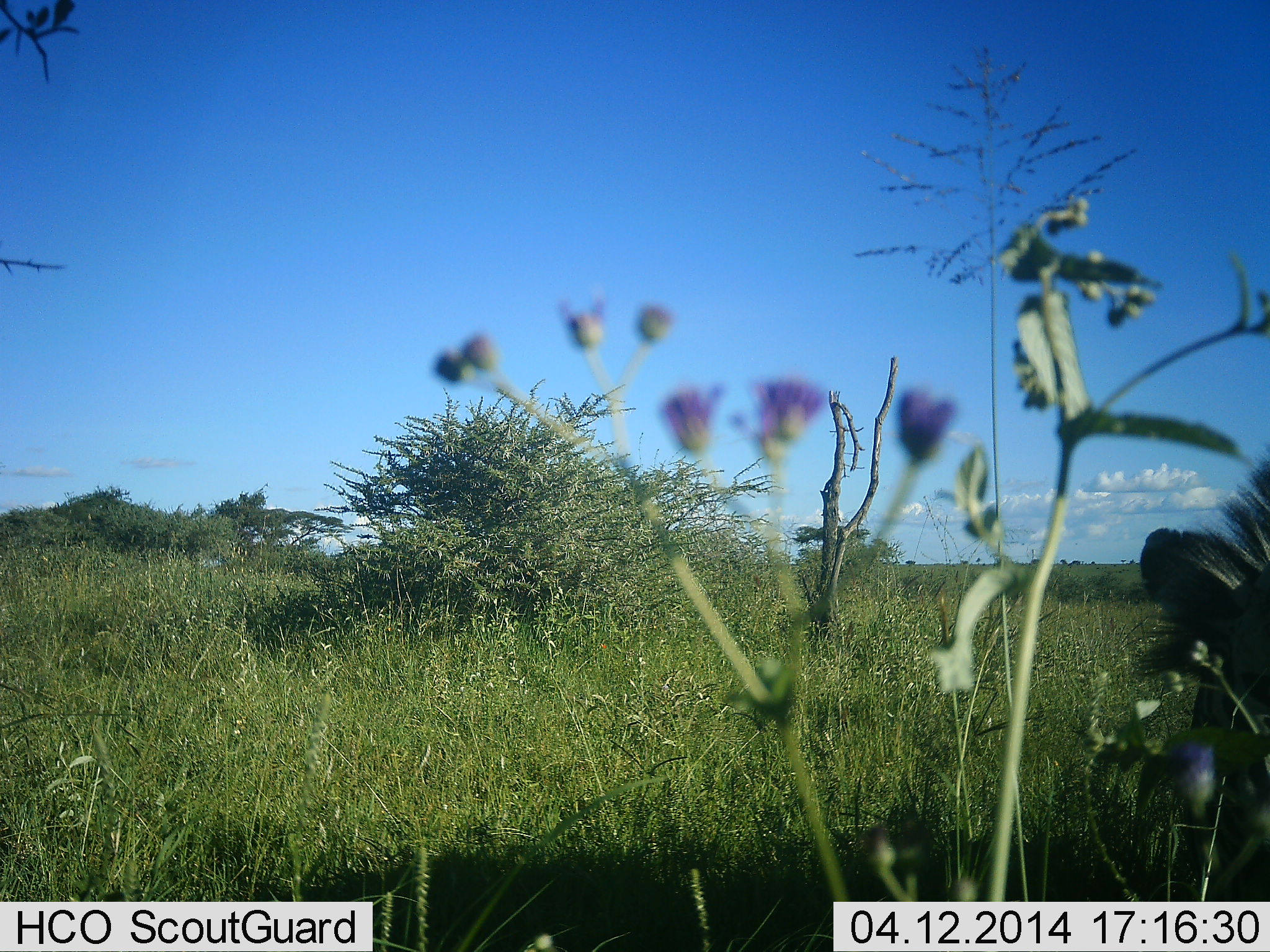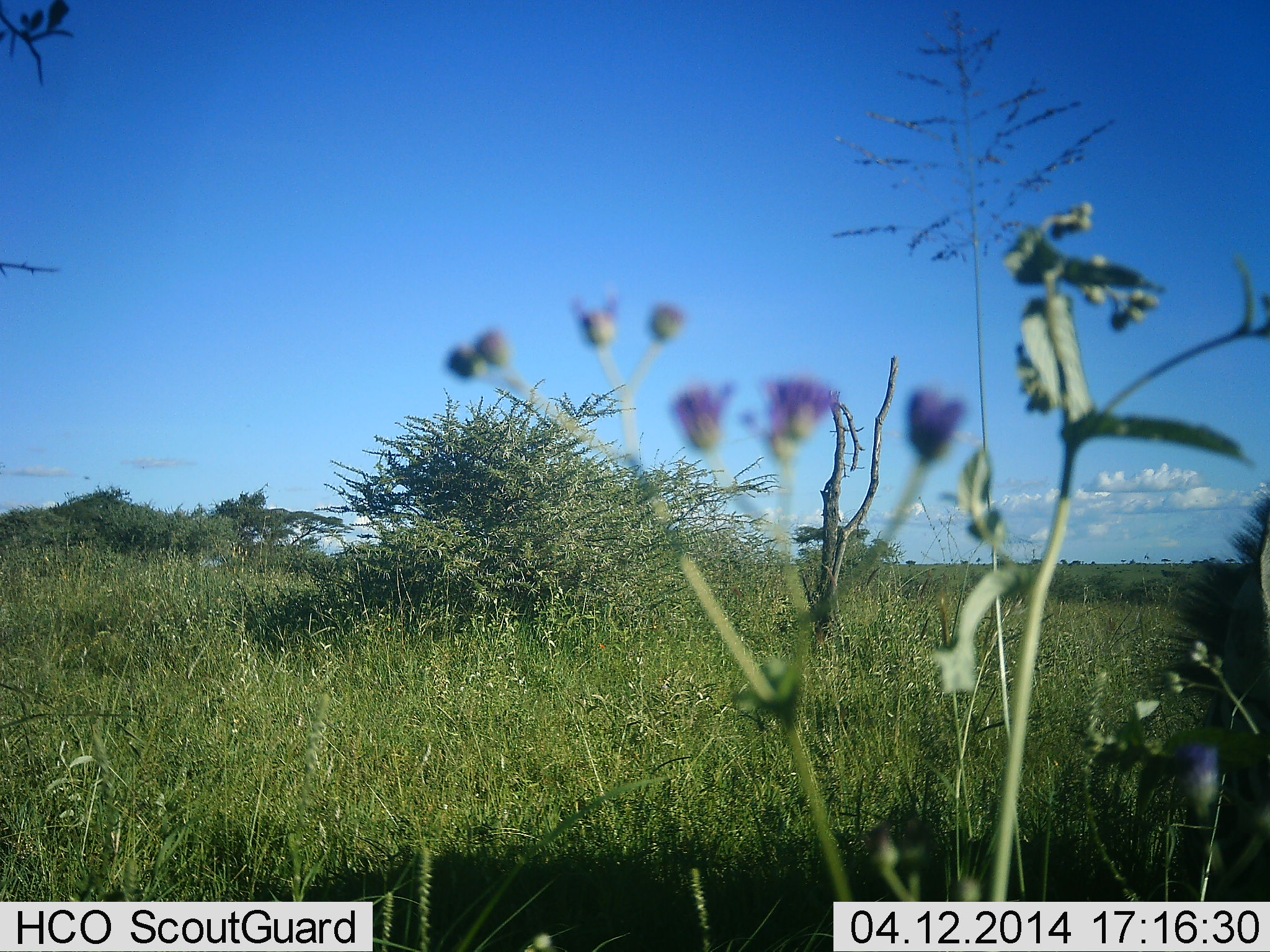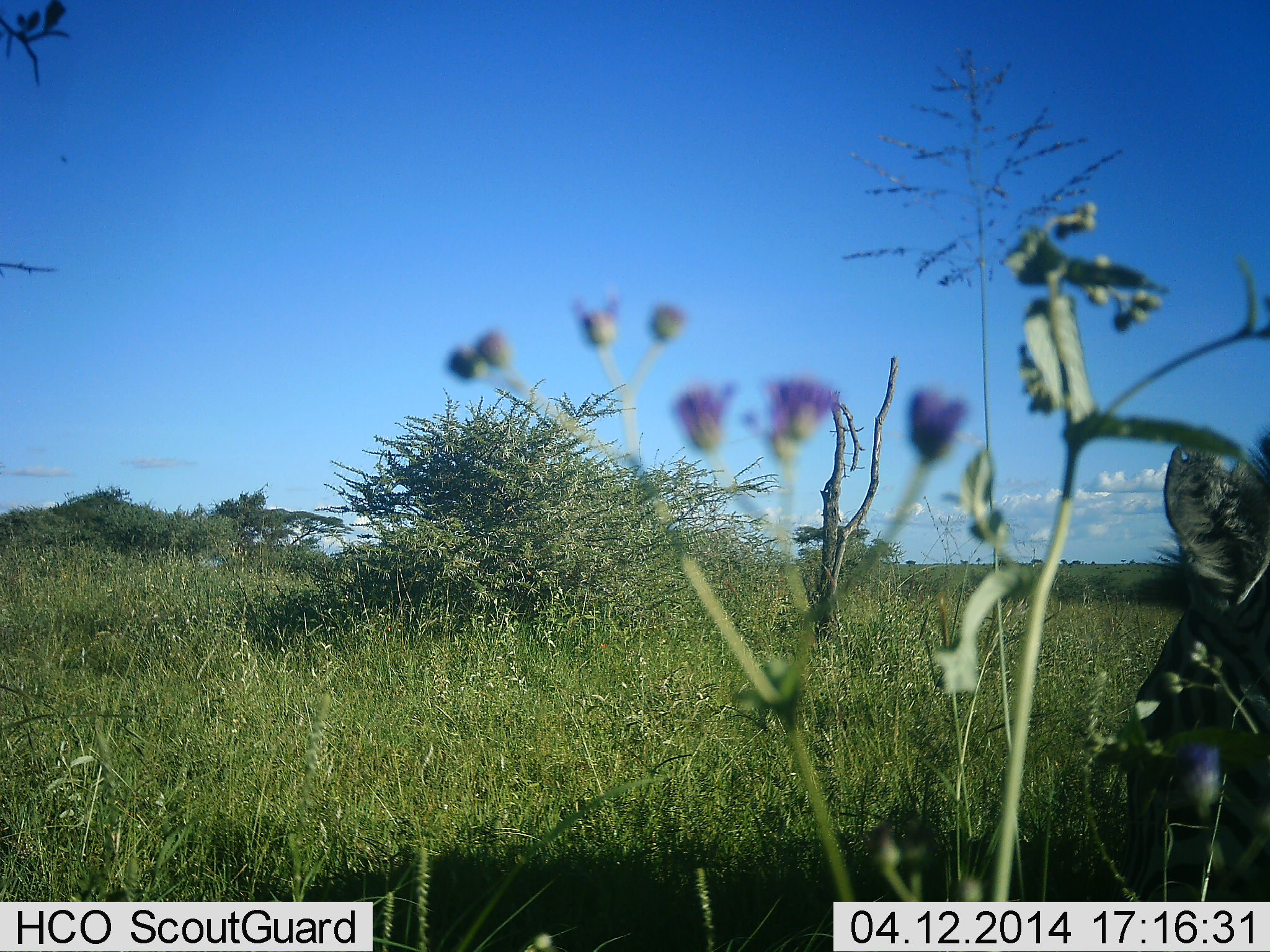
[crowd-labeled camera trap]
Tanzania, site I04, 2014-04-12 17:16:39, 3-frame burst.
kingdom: Animalia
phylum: Chordata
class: Mammalia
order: Perissodactyla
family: Equidae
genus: Equus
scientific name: Equus quagga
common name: plains zebra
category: zebra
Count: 1.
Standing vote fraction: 10%.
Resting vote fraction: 0%.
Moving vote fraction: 10%.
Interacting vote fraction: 0%.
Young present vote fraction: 0%.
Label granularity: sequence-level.